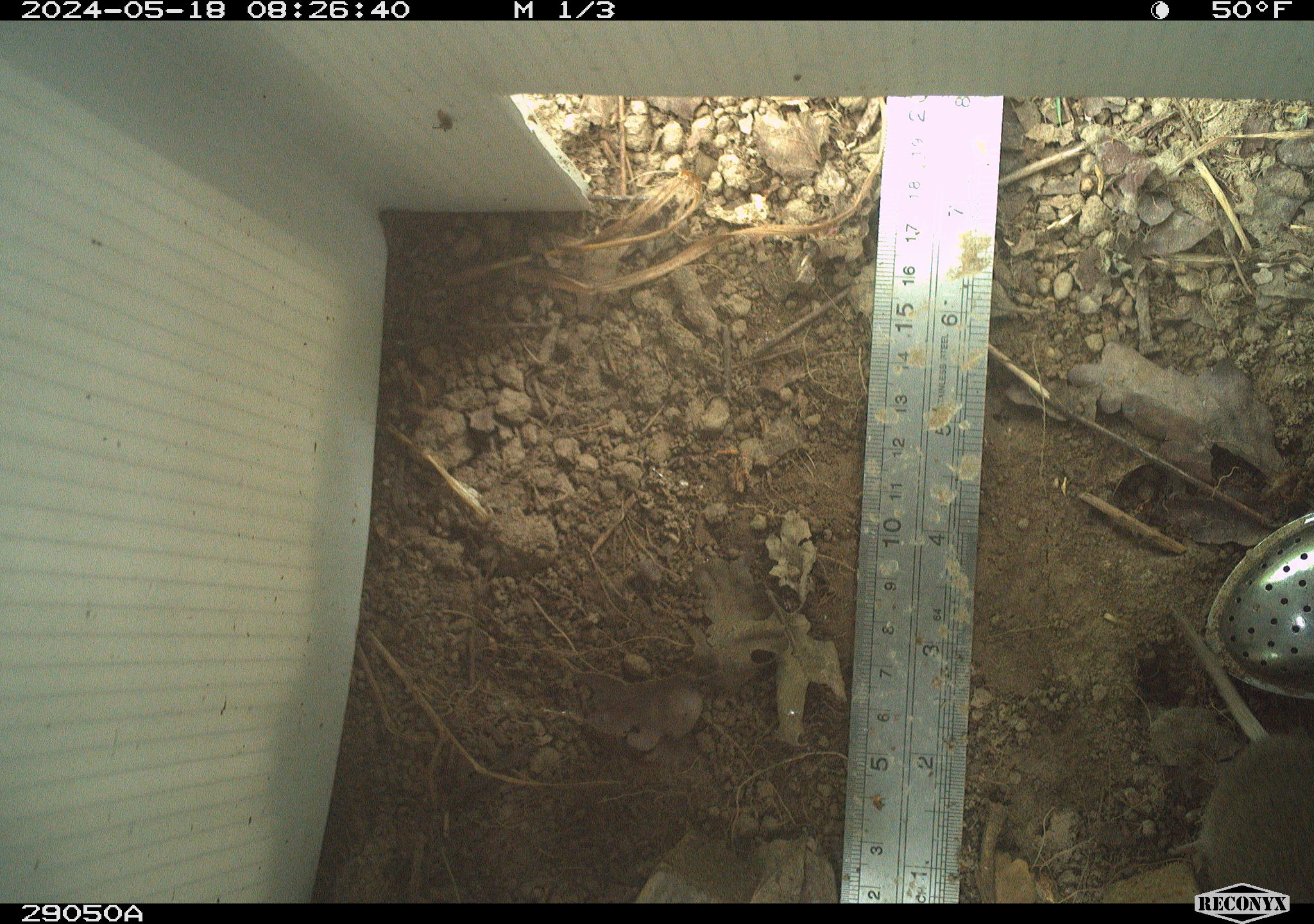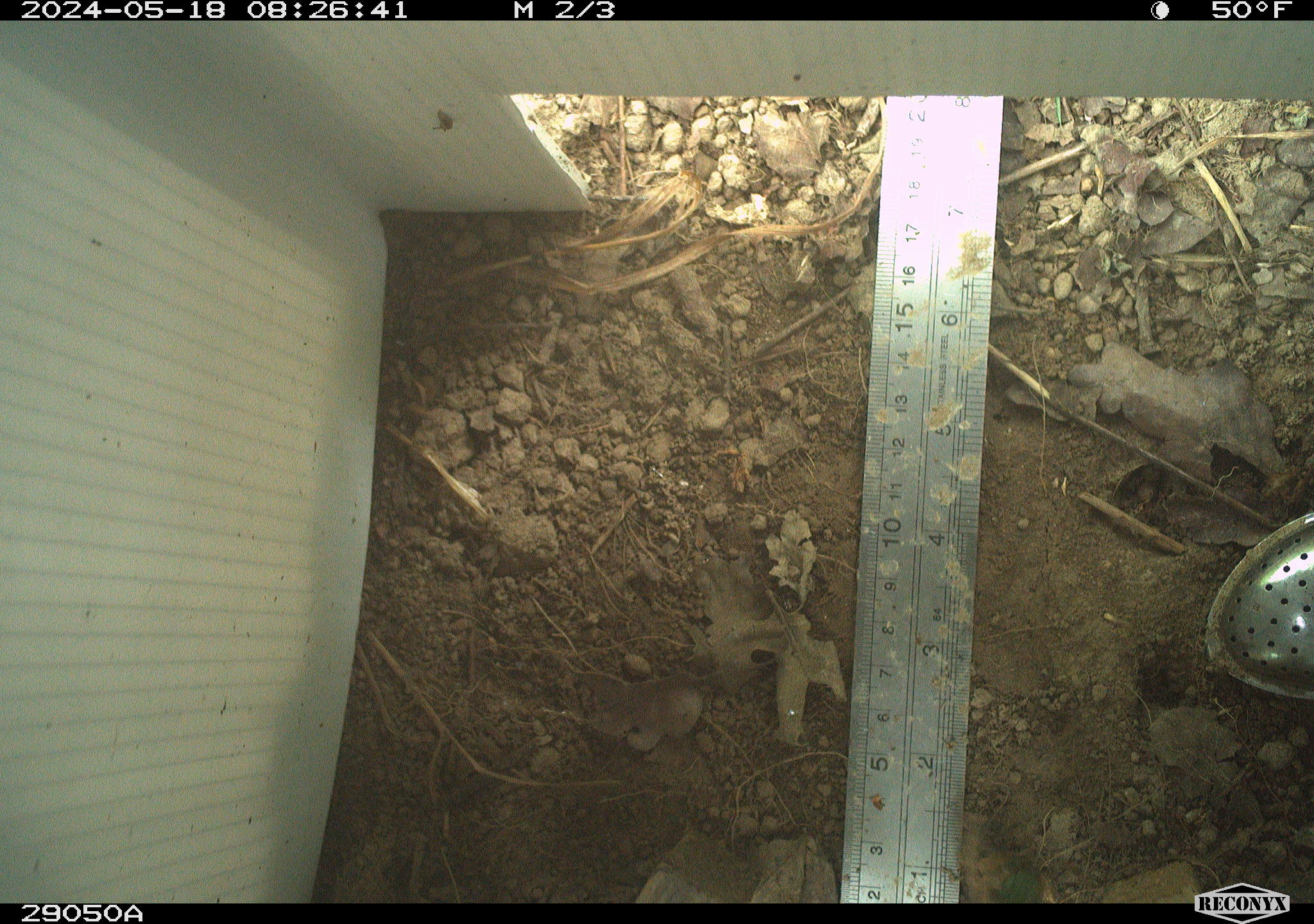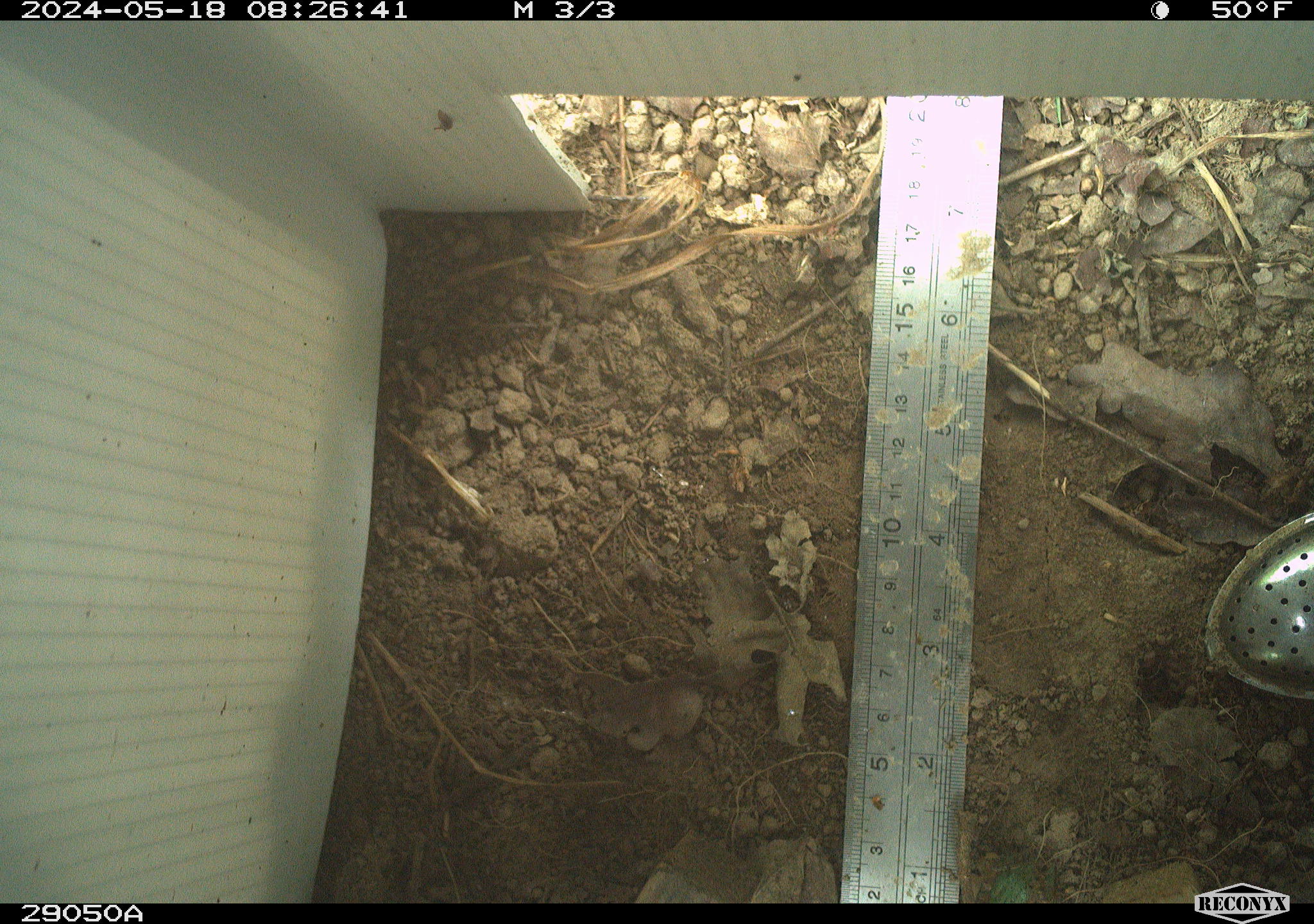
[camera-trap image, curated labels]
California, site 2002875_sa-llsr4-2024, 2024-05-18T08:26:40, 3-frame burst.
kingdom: Animalia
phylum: Chordata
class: Mammalia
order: Rodentia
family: Cricetidae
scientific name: Arvicolinae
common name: voles, lemmings, and muskrats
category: arvicolinae subfamily